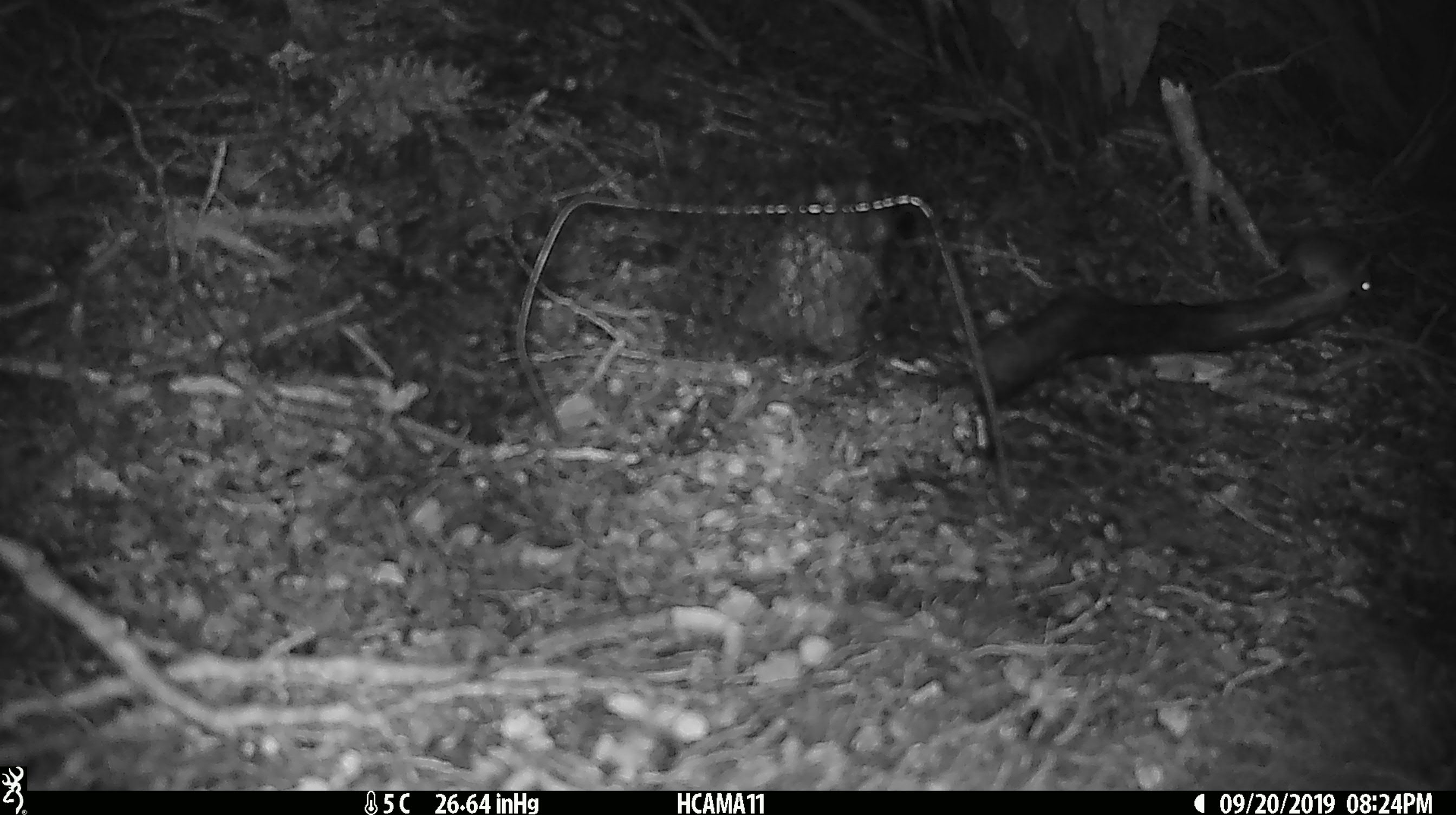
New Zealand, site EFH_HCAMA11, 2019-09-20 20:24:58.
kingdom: Animalia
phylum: Chordata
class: Mammalia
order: Rodentia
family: Muridae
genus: Mus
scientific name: Mus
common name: mouse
Mouse (Mus).